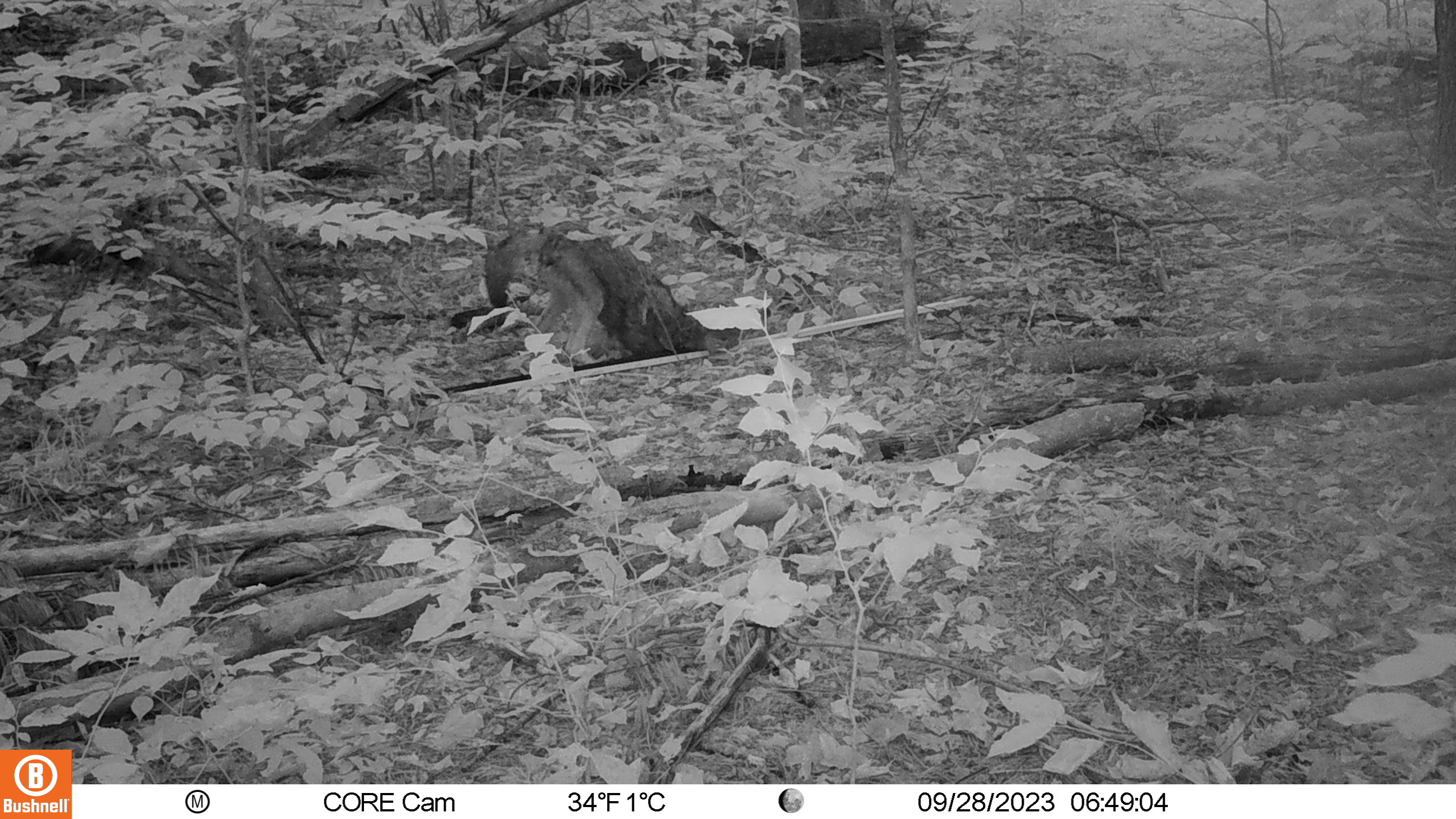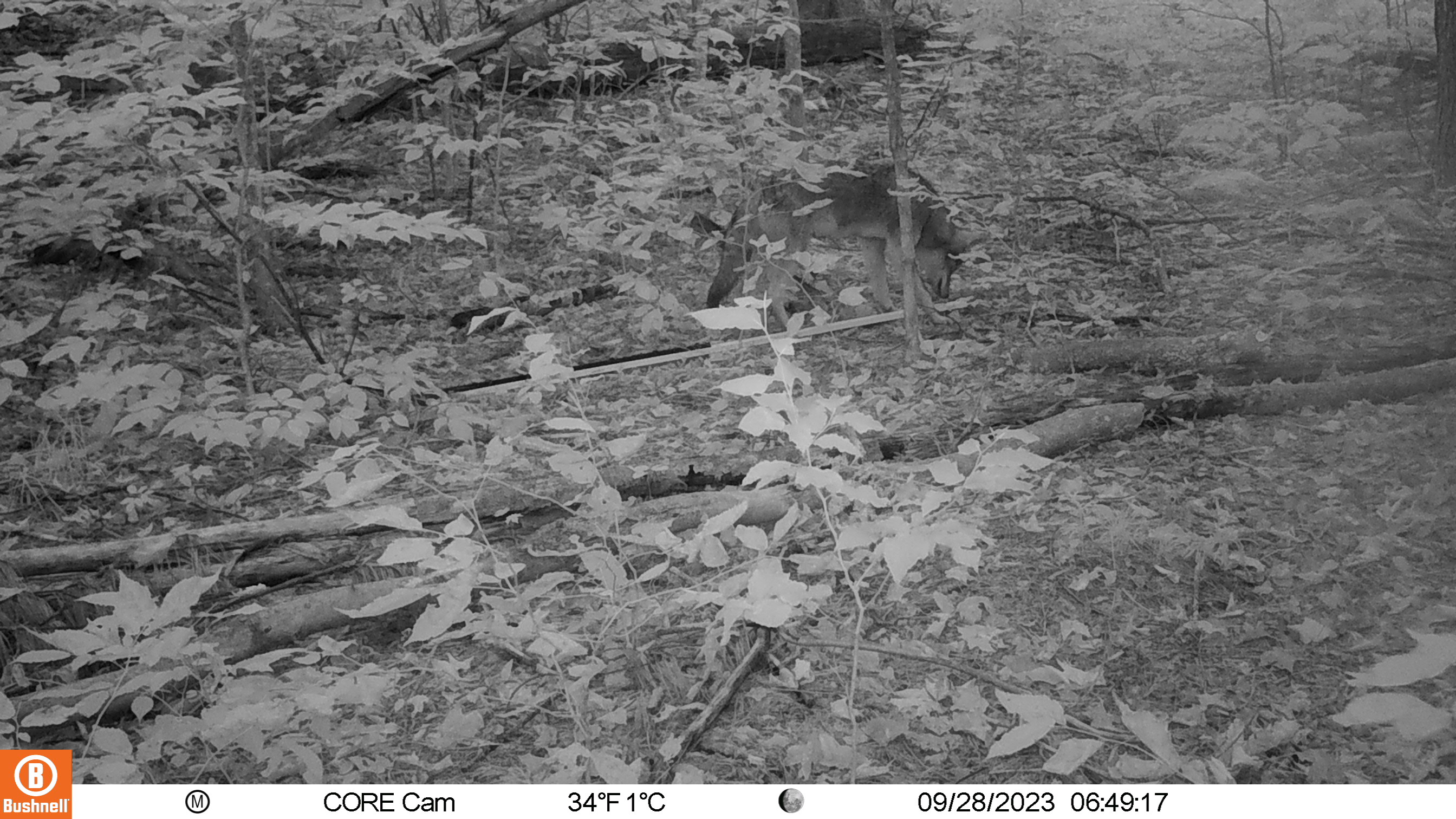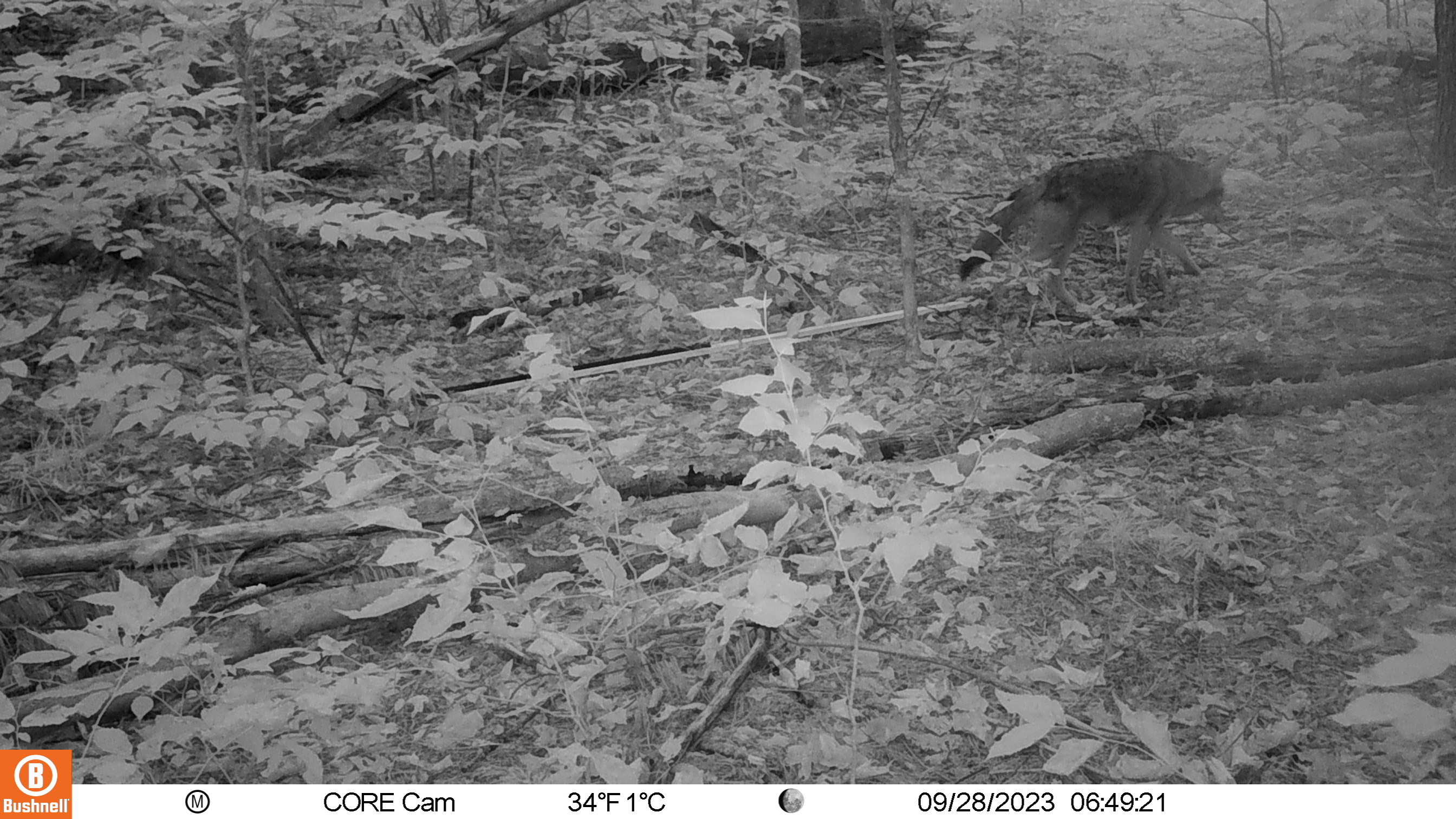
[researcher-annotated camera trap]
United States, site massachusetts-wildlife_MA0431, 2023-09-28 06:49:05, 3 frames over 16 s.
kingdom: Animalia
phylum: Chordata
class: Mammalia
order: Carnivora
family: Canidae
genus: Canis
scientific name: Canis latrans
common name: coyote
Coyote (Canis latrans).